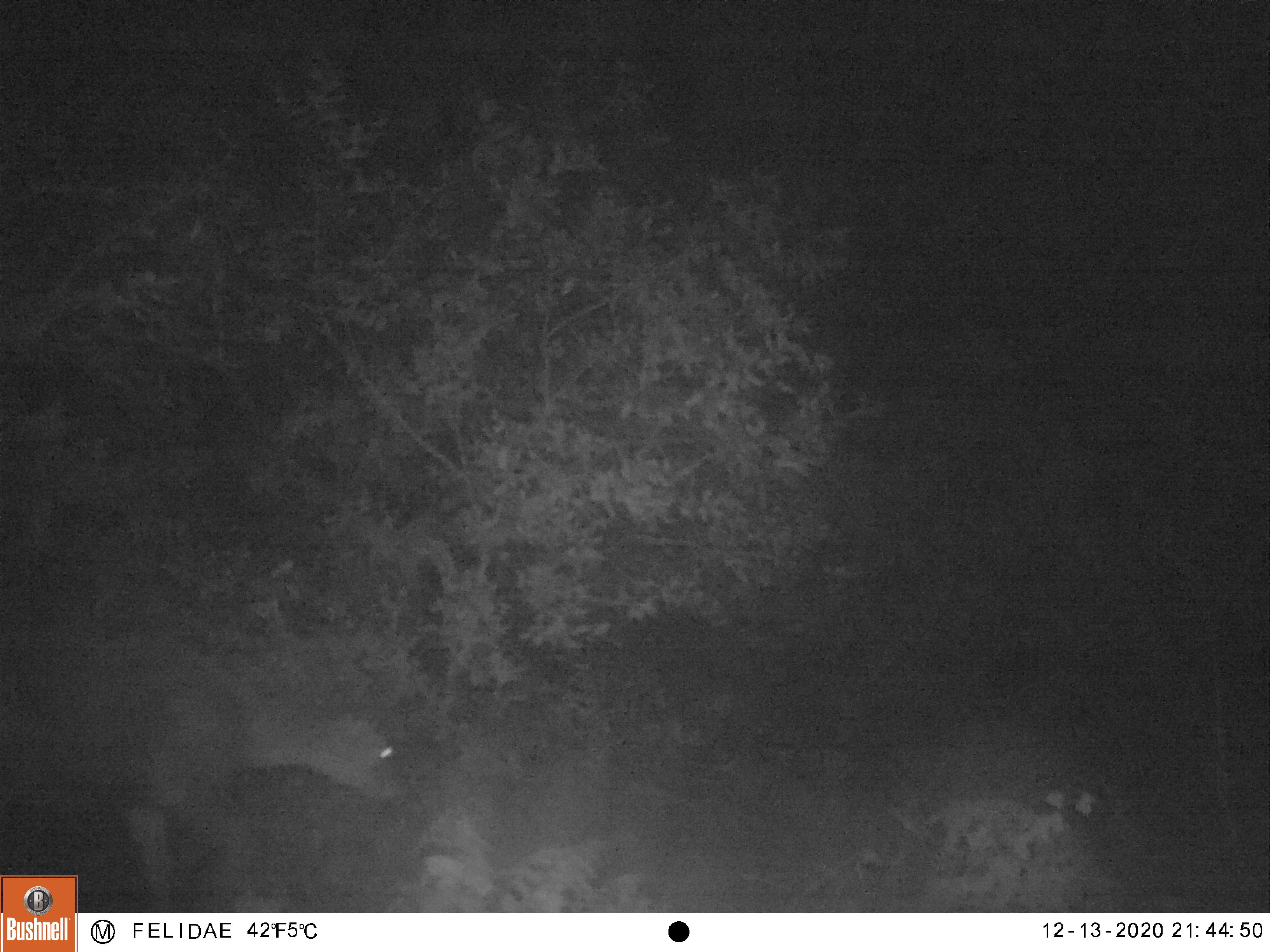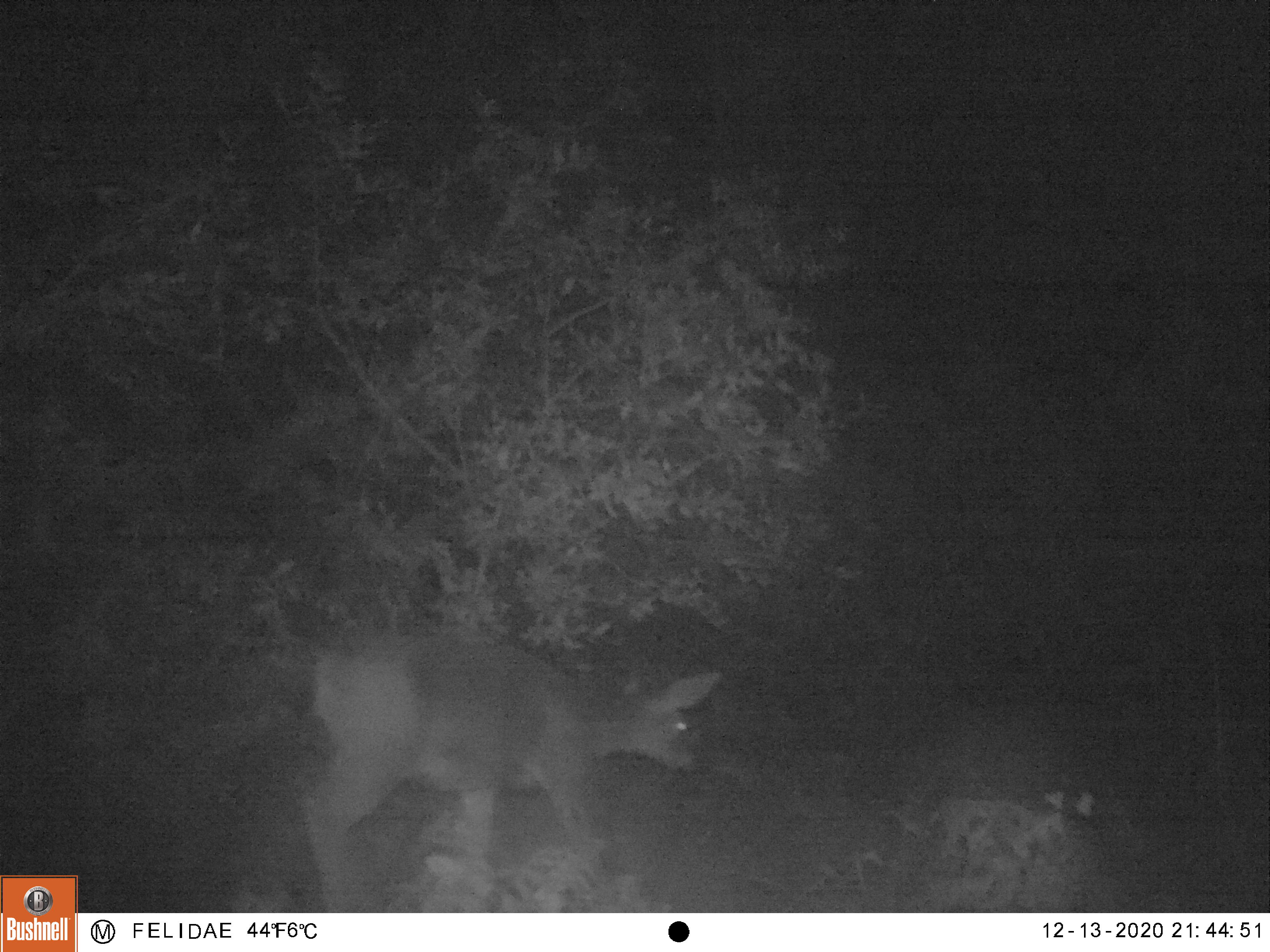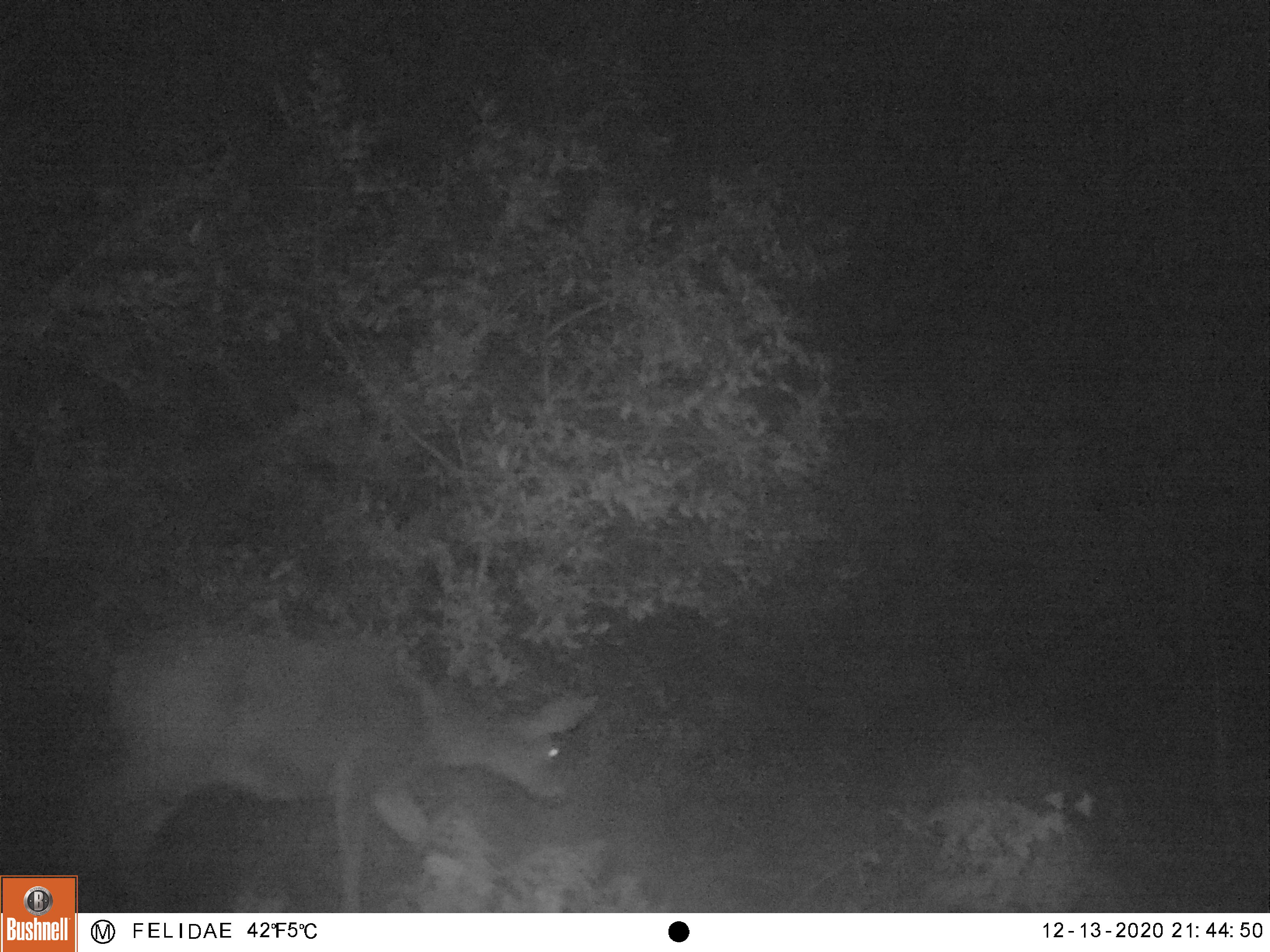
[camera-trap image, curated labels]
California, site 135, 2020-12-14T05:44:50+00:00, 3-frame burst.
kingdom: Animalia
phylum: Chordata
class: Mammalia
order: Artiodactyla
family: Cervidae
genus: Odocoileus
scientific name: Odocoileus hemionus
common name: mule deer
Mule deer (Odocoileus hemionus).